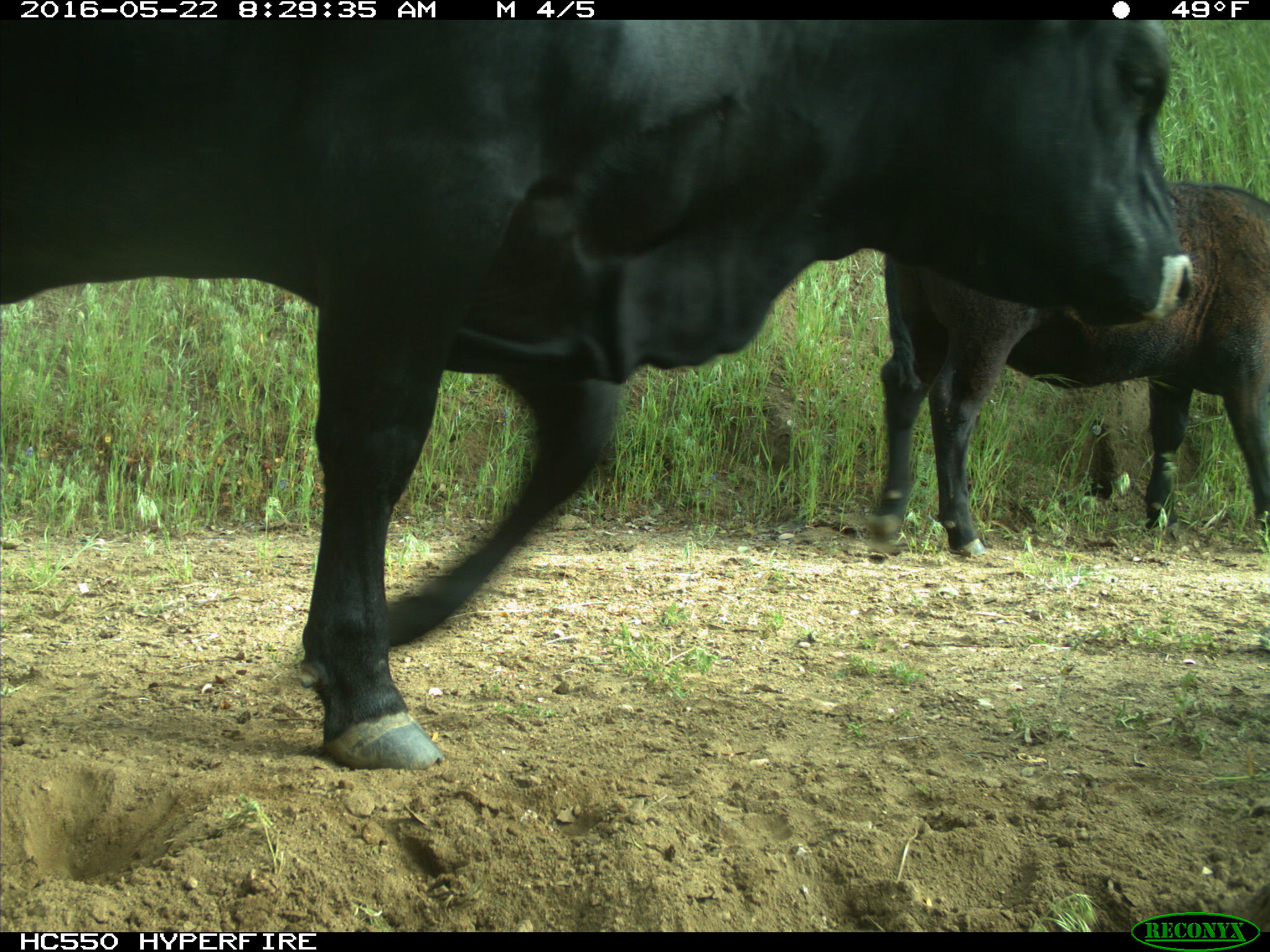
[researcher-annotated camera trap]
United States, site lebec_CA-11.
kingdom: Animalia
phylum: Chordata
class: Mammalia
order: Artiodactyla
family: Bovidae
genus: Bos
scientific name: Bos taurus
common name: domestic cow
Bos taurus (domestic cow).